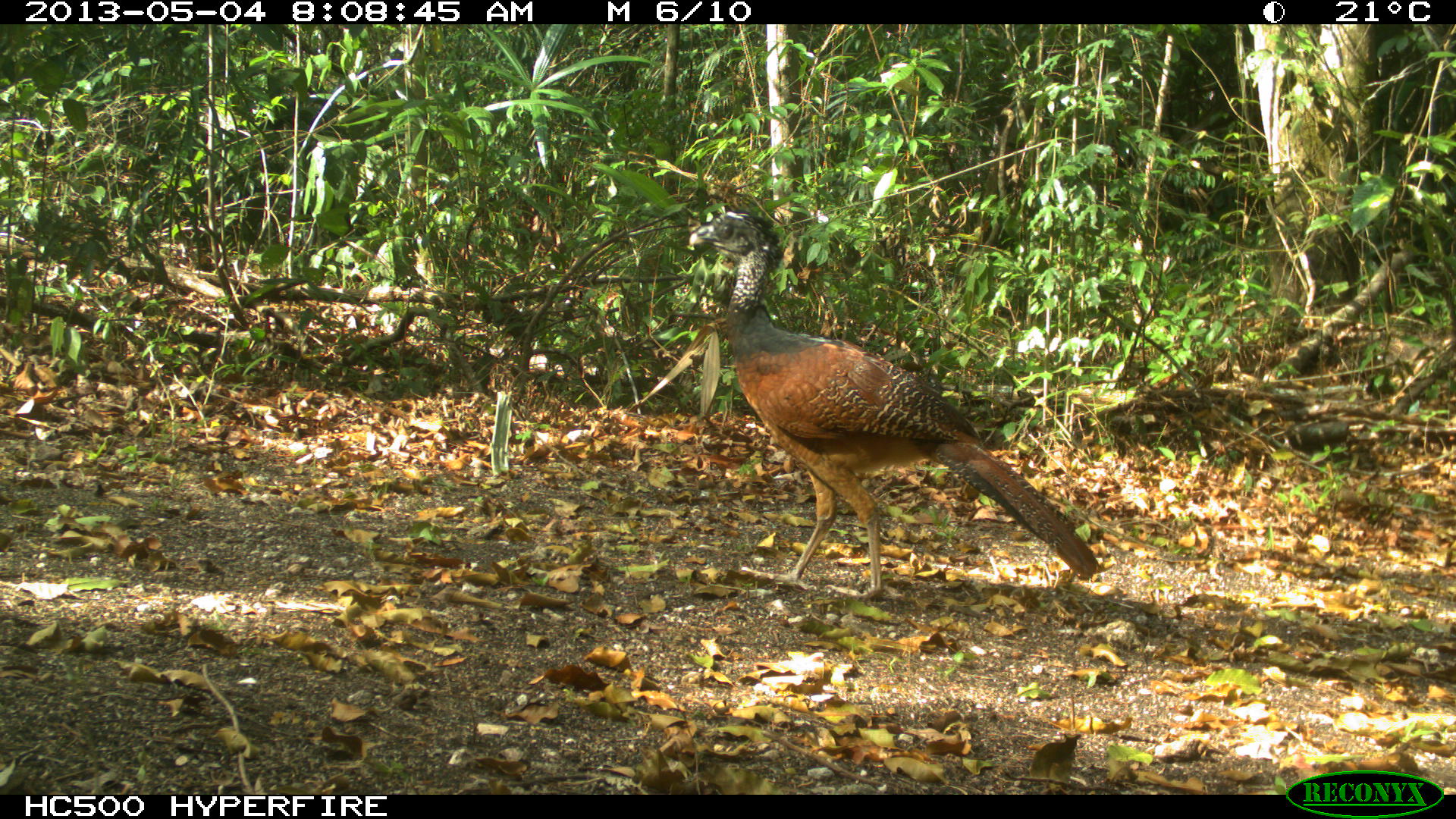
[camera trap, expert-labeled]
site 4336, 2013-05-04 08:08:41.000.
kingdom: Animalia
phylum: Chordata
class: Aves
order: Galliformes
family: Cracidae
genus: Crax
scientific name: Crax rubra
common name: great curassow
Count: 1.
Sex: female.